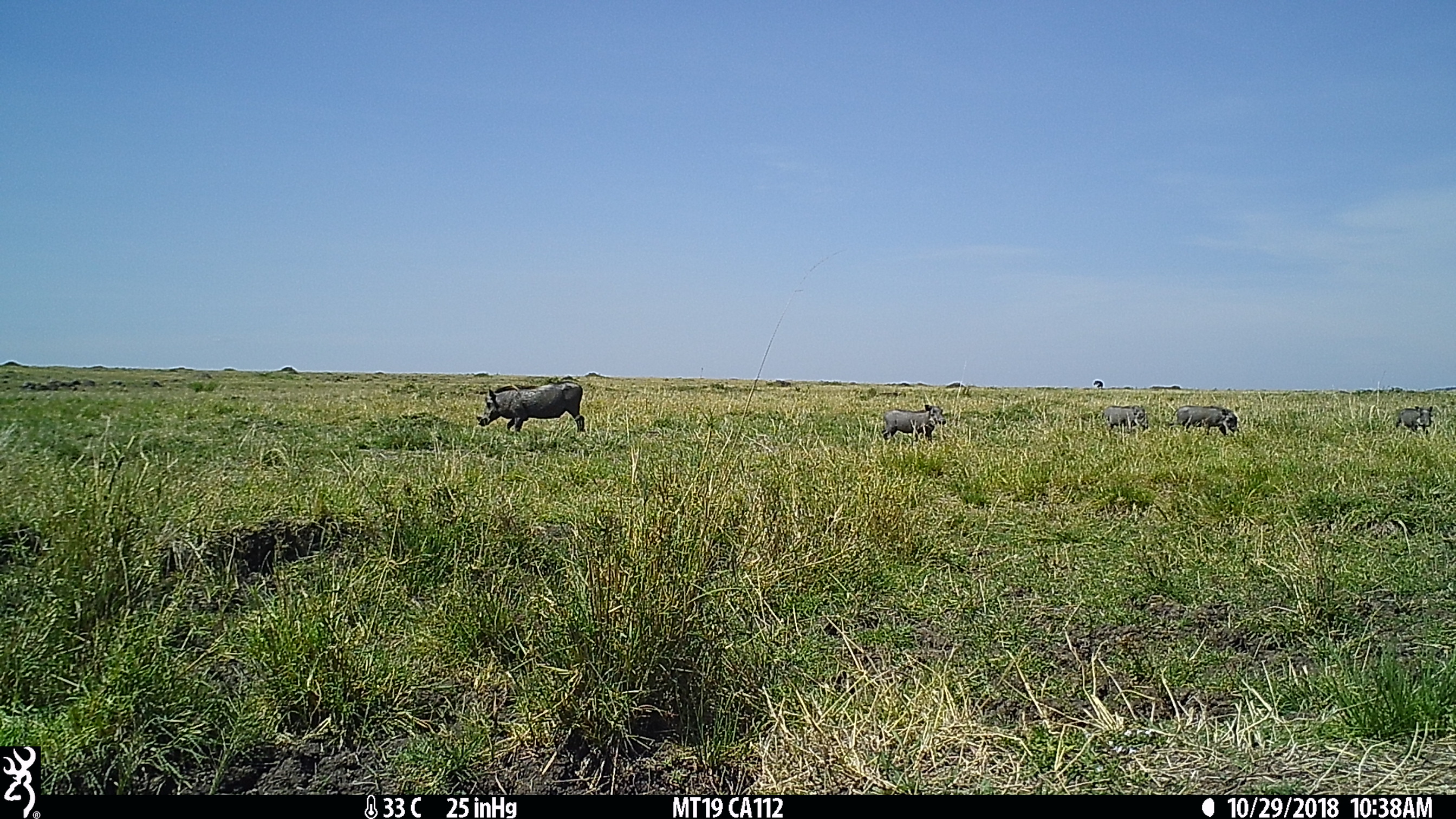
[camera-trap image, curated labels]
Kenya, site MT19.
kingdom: Animalia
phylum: Chordata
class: Mammalia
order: Artiodactyla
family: Suidae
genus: Phacochoerus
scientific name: Phacochoerus africanus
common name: common warthog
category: warthog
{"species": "warthog (common warthog) (Phacochoerus africanus)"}